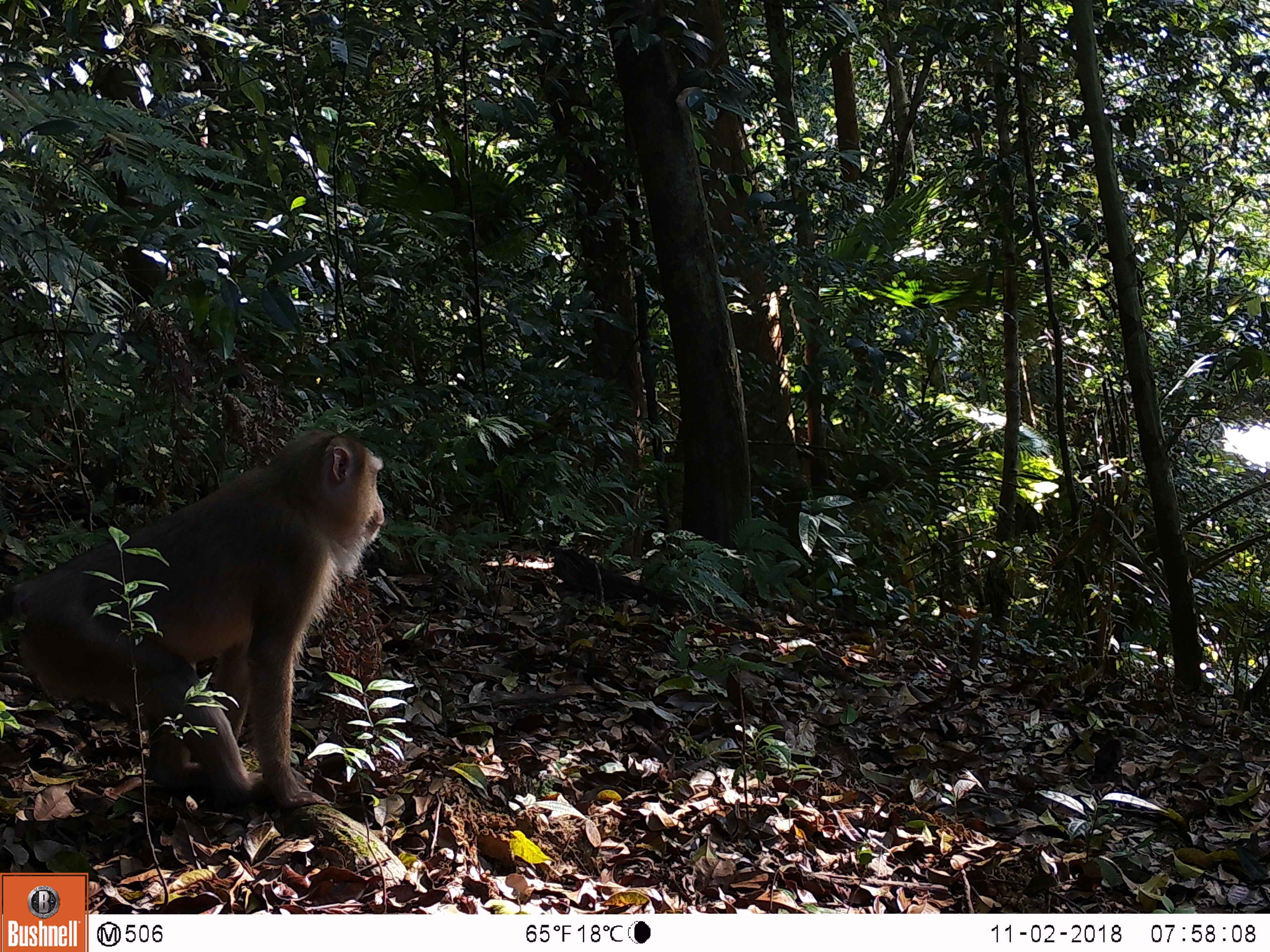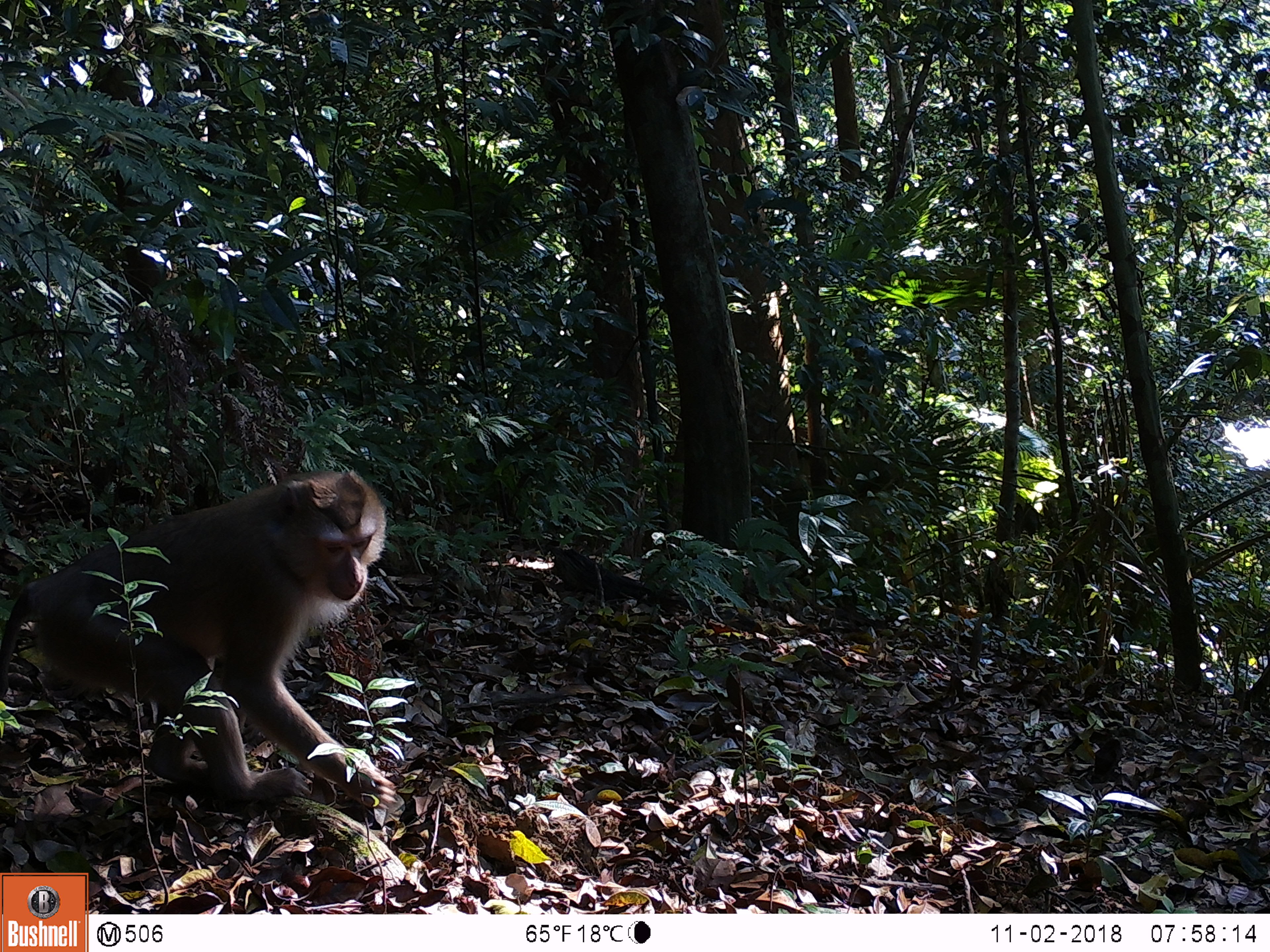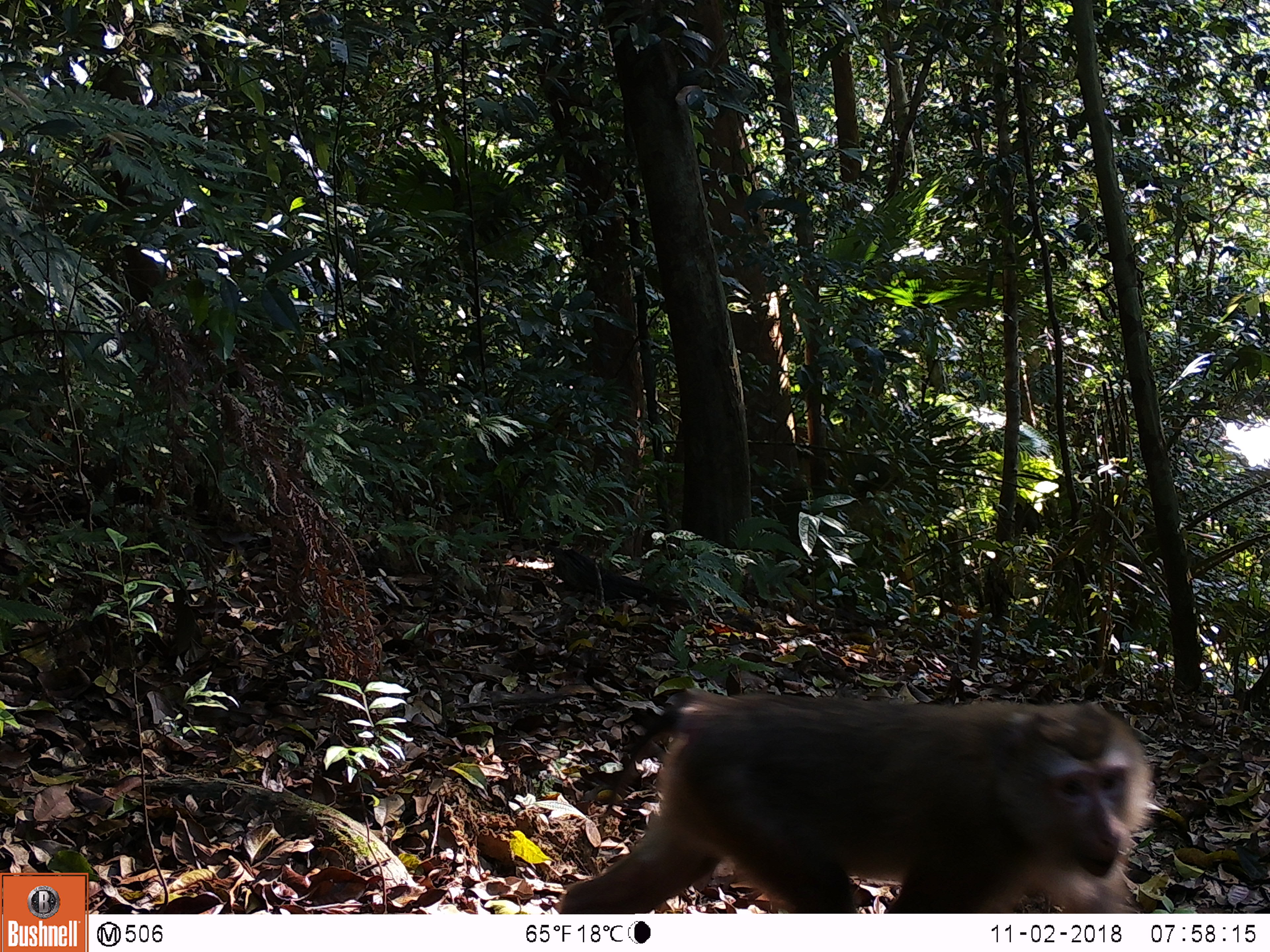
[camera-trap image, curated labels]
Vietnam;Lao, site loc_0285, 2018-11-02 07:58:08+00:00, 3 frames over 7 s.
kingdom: Animalia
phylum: Chordata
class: Mammalia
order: Primates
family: Cercopithecidae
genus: Macaca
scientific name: Macaca nemestrina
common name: pig-tailed macaque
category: pig tailed macaque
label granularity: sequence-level